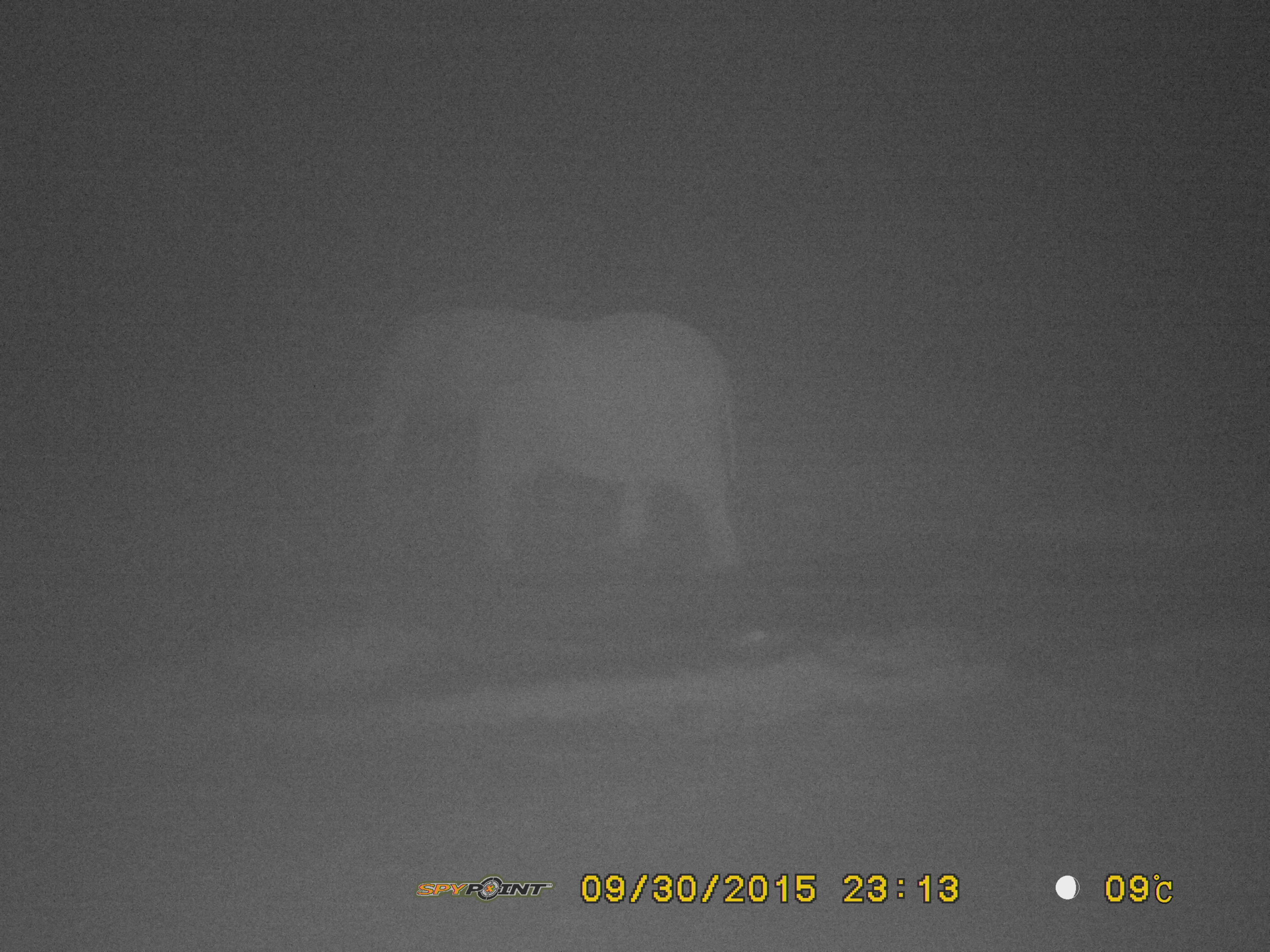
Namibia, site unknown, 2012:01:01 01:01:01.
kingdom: Animalia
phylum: Chordata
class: Mammalia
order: Proboscidea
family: Elephantidae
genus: Loxodonta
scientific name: Loxodonta africana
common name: african elephant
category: loxodanta africana